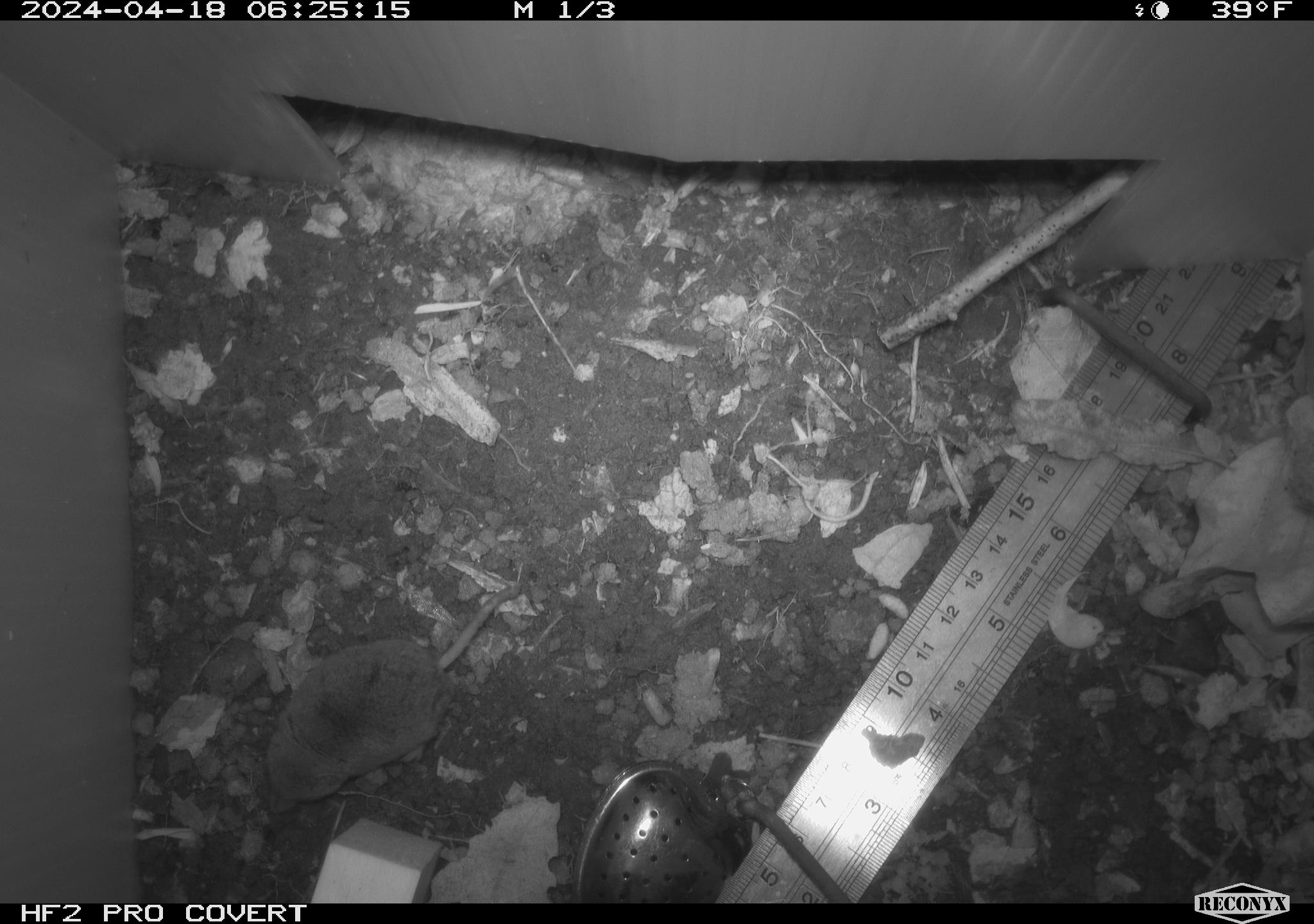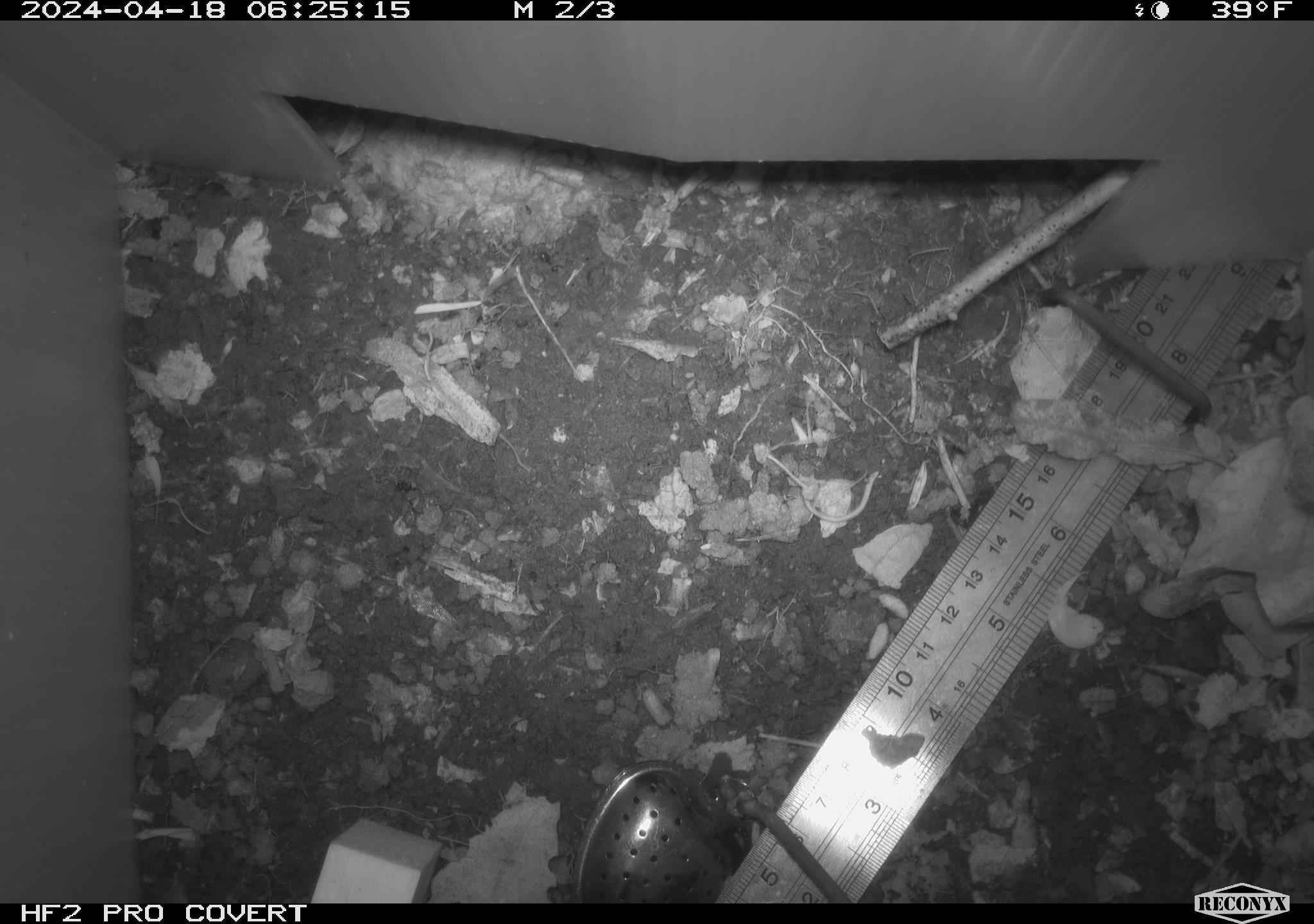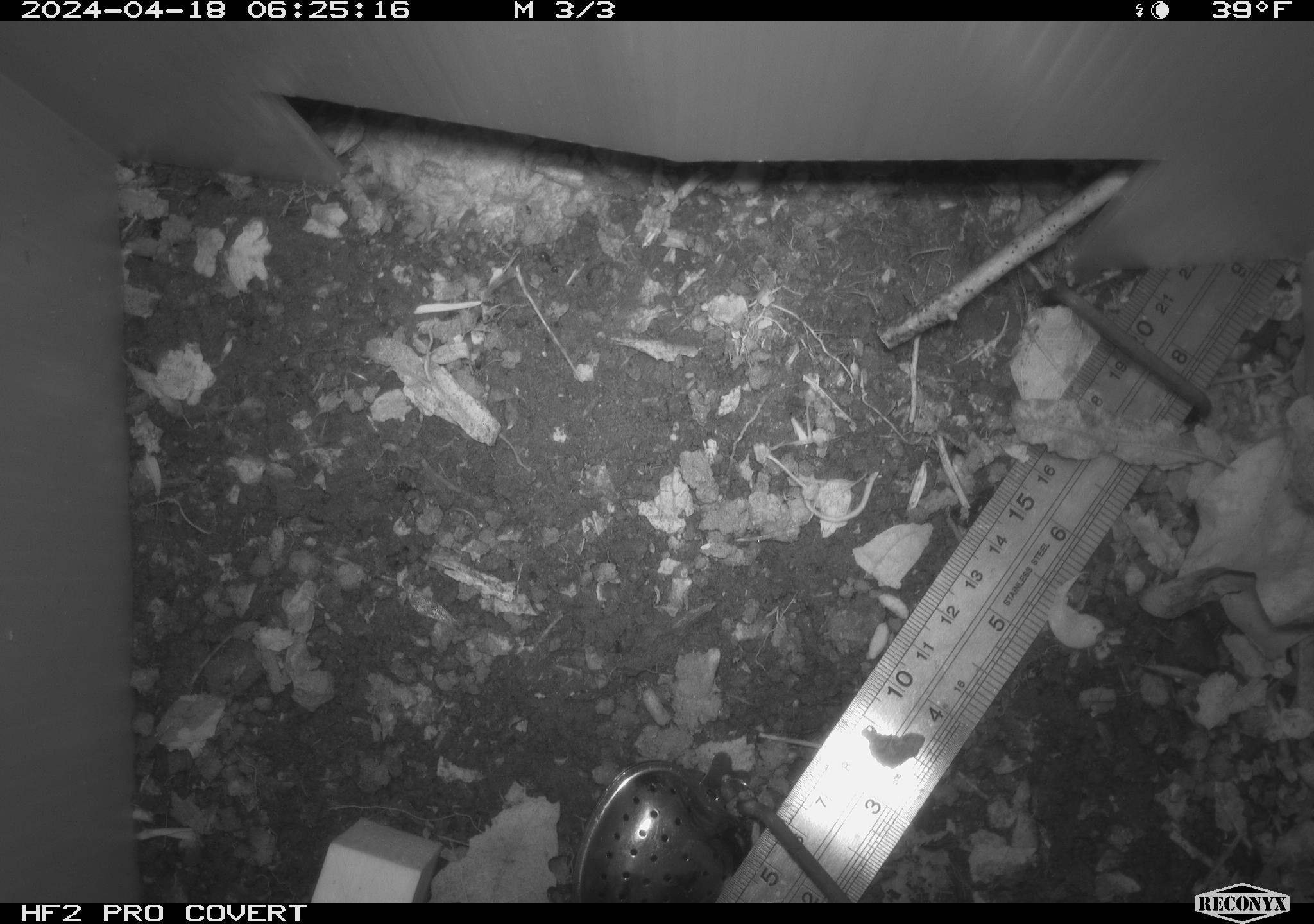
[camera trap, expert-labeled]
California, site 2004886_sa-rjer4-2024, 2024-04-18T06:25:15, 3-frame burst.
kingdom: Animalia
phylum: Chordata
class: Mammalia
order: Eulipotyphla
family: Soricidae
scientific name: Soricidae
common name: shrews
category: soricidae family